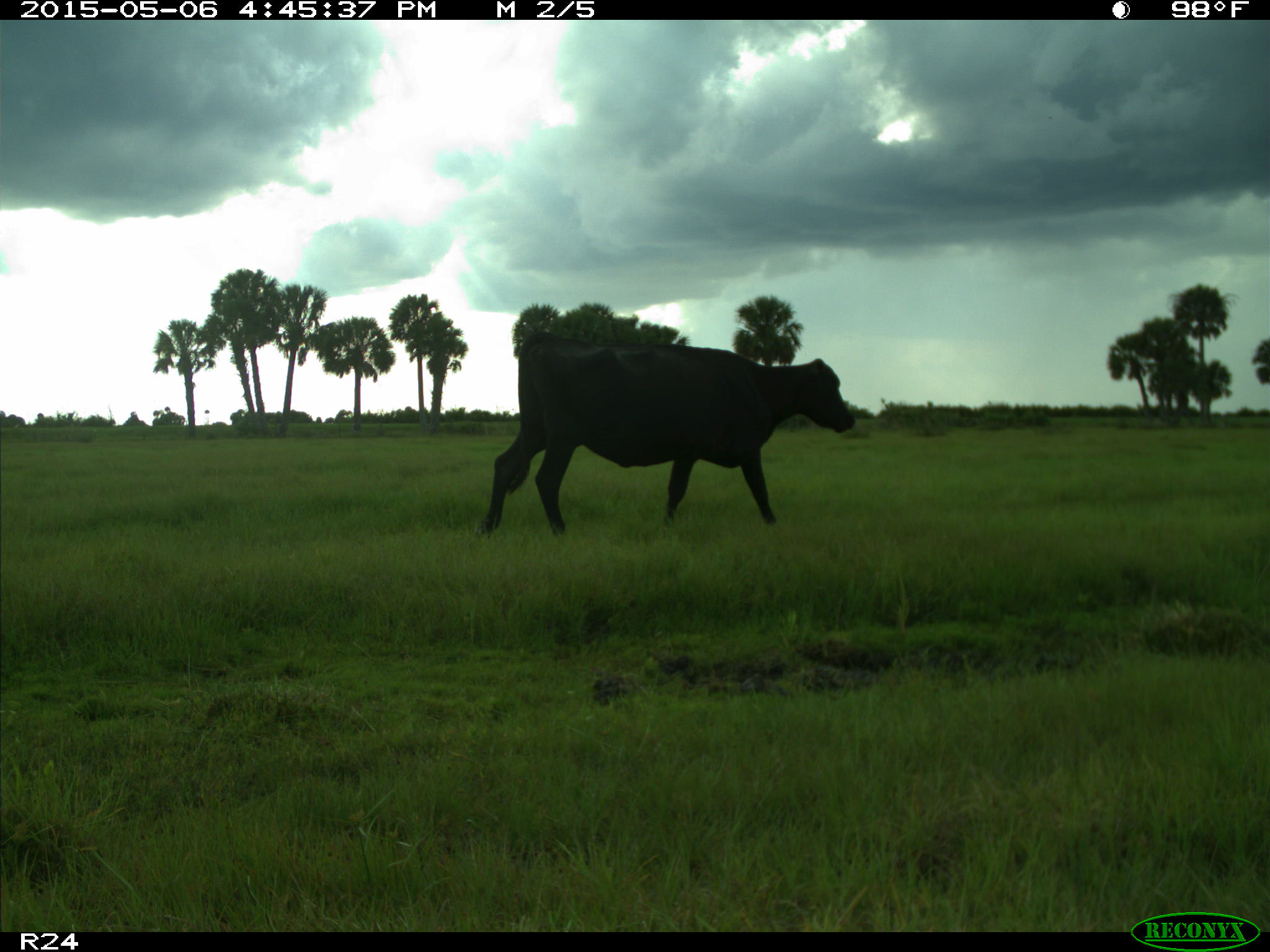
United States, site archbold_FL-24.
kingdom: Animalia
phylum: Chordata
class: Mammalia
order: Artiodactyla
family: Bovidae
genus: Bos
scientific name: Bos taurus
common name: domestic cow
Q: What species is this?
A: Bos taurus (domestic cow).